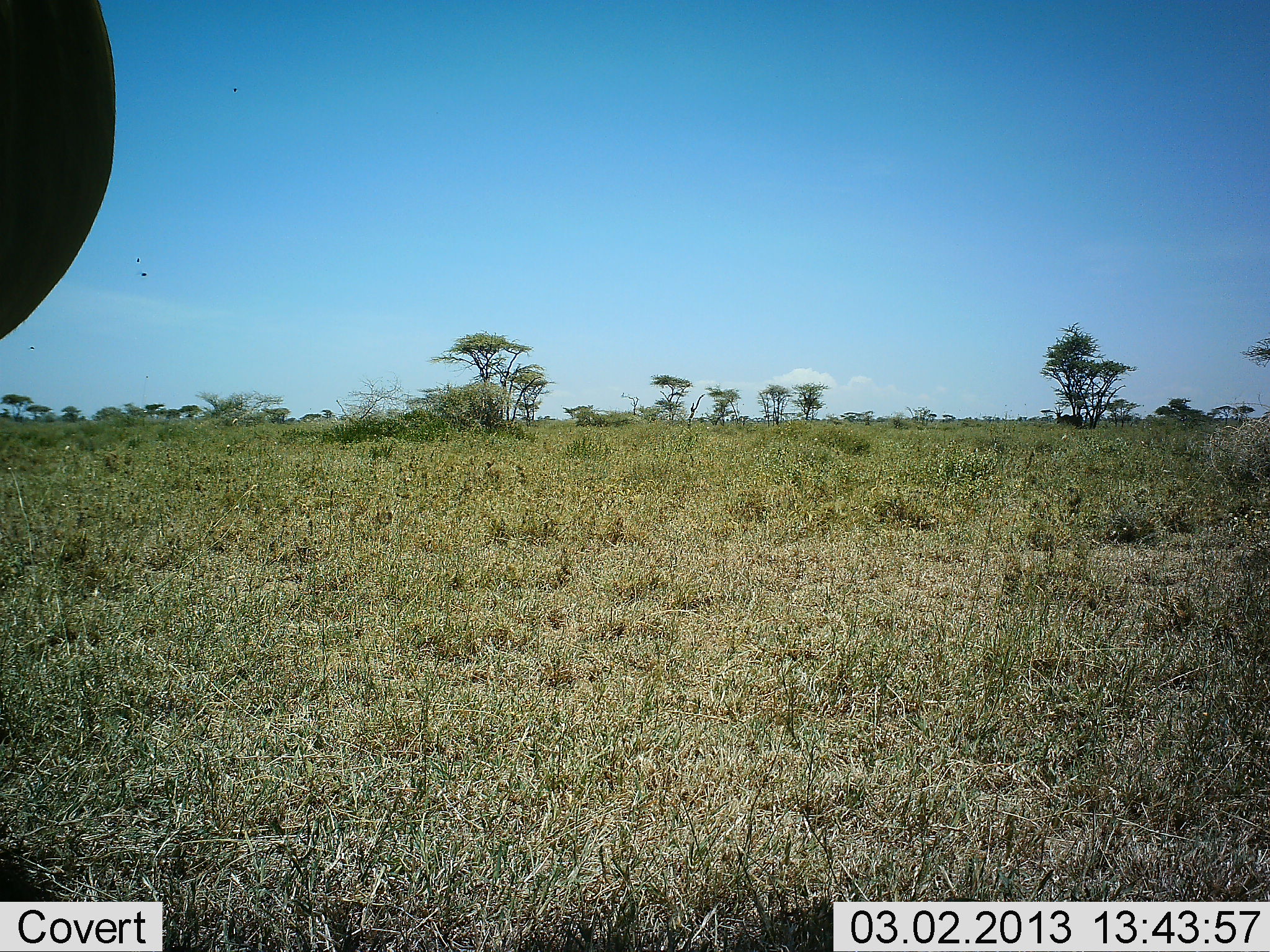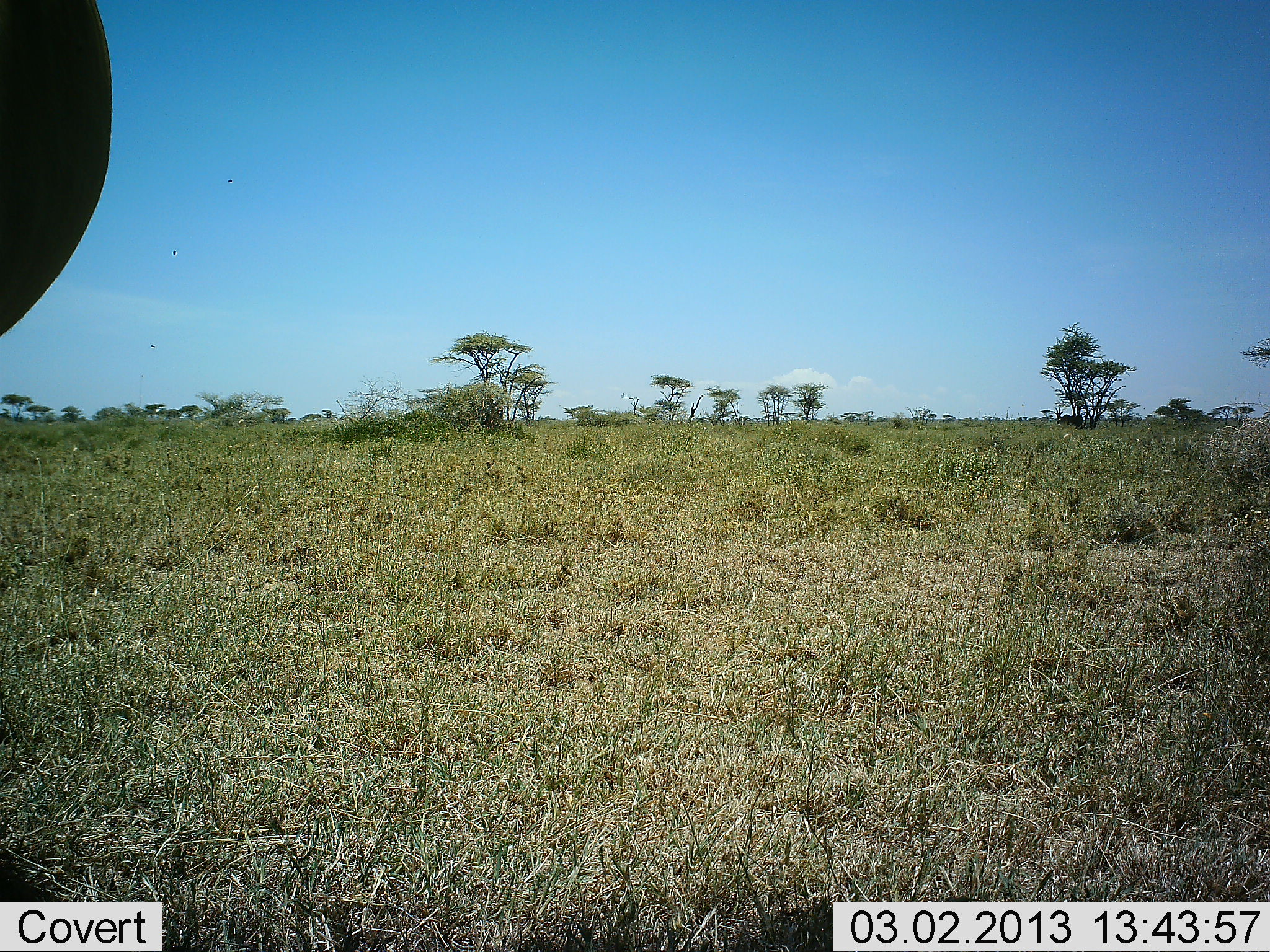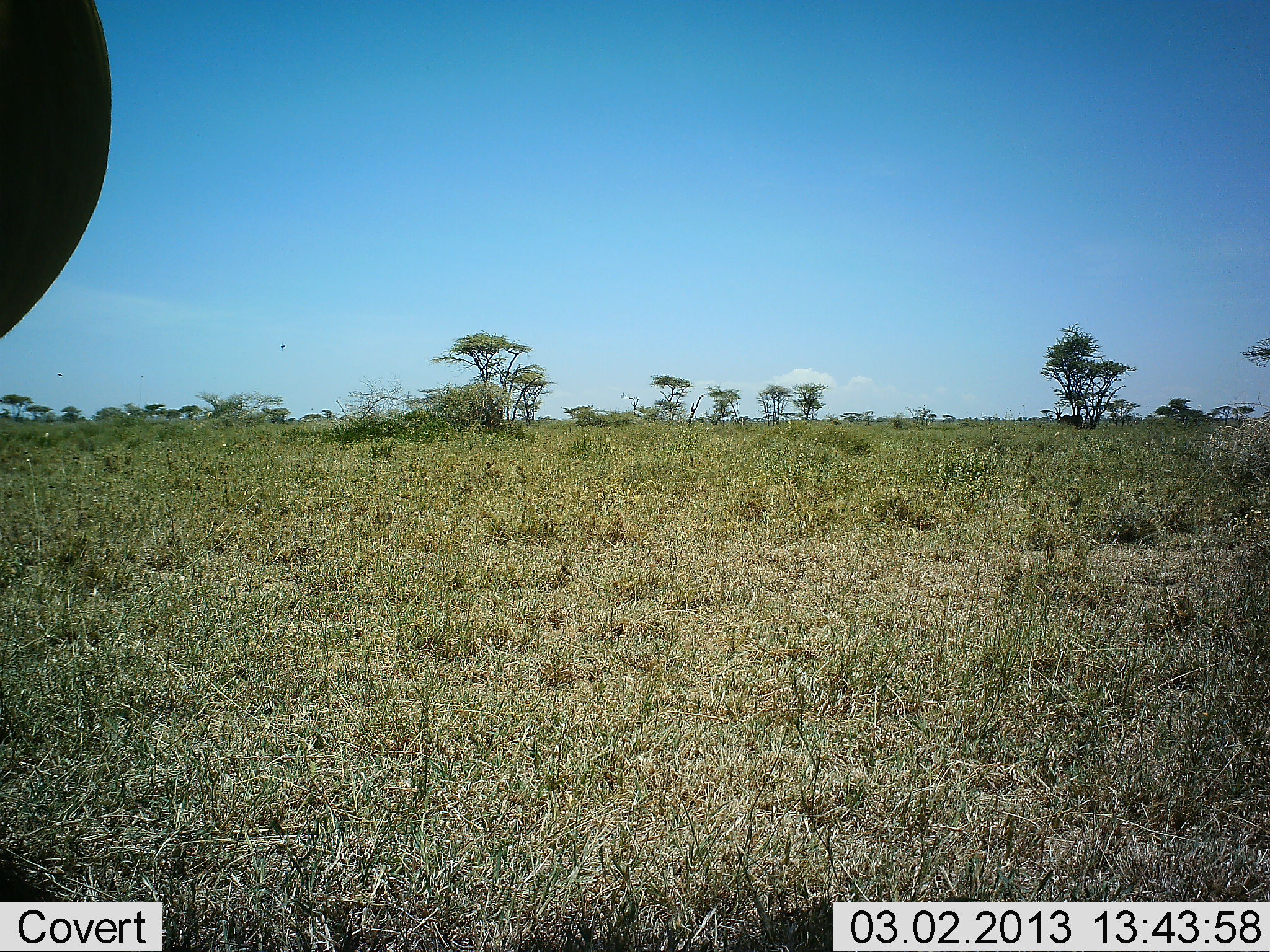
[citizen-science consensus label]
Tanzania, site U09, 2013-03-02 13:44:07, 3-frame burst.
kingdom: Animalia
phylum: Chordata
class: Mammalia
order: Artiodactyla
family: Bovidae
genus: Alcelaphus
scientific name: Alcelaphus buselaphus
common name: hartebeest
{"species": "hartebeest (Alcelaphus buselaphus)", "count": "1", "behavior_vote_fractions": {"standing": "100%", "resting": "0%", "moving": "0%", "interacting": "0%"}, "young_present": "0%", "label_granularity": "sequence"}